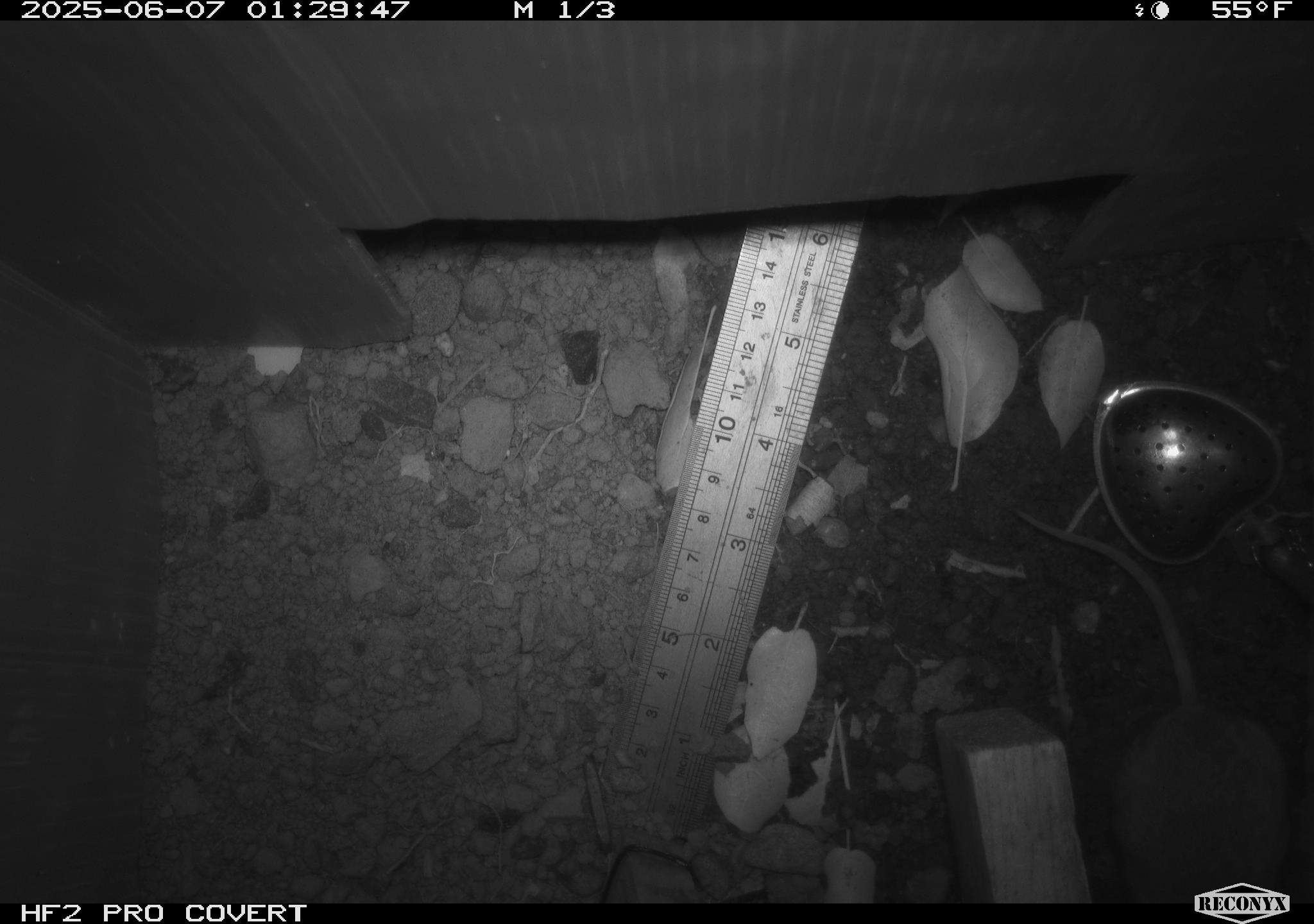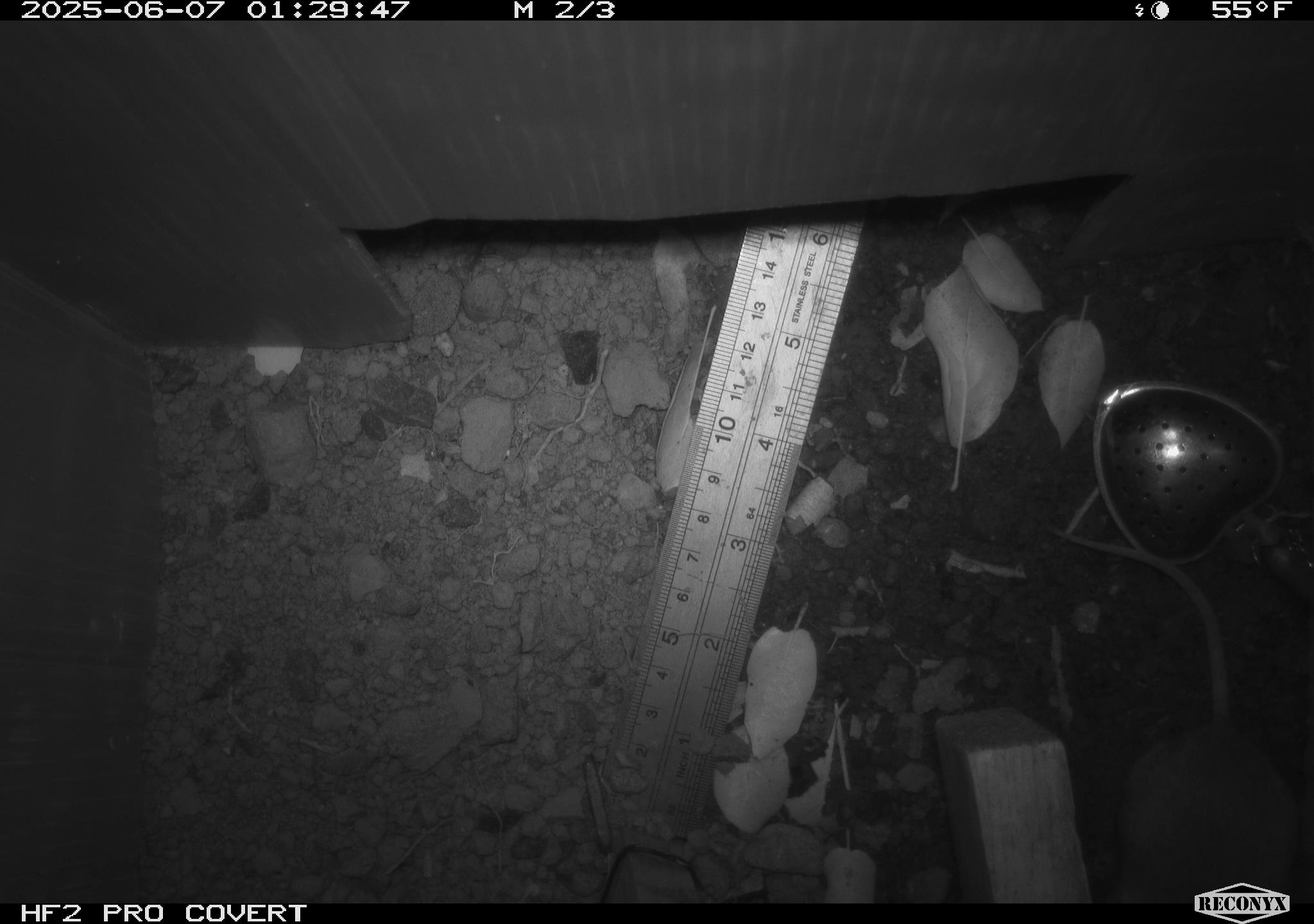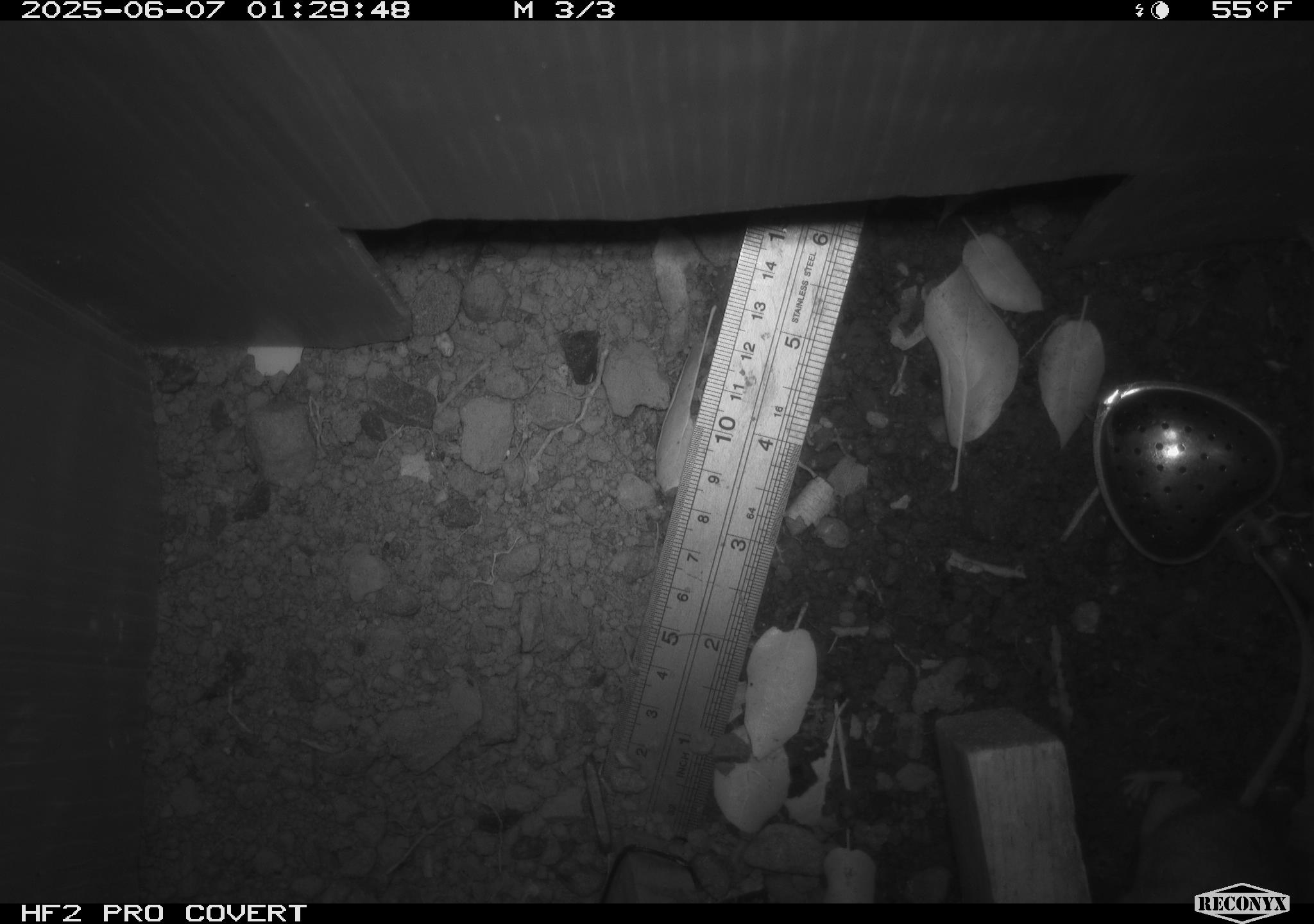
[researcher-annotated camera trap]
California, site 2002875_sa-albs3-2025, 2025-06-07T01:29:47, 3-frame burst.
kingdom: Animalia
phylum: Chordata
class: Mammalia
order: Rodentia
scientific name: Rodentia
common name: mouse species